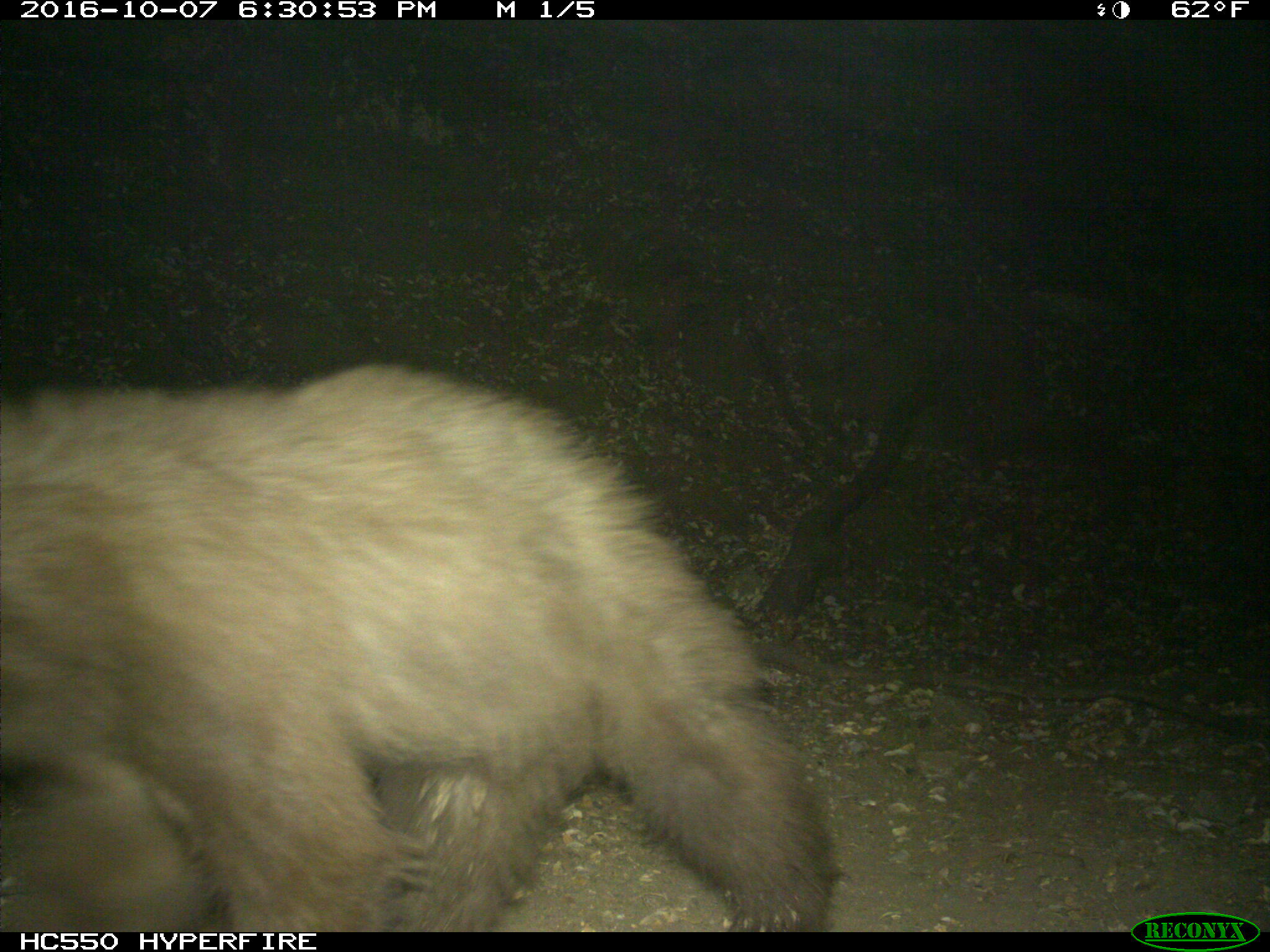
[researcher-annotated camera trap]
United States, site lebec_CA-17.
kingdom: Animalia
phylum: Chordata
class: Mammalia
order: Carnivora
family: Ursidae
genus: Ursus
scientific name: Ursus americanus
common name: american black bear